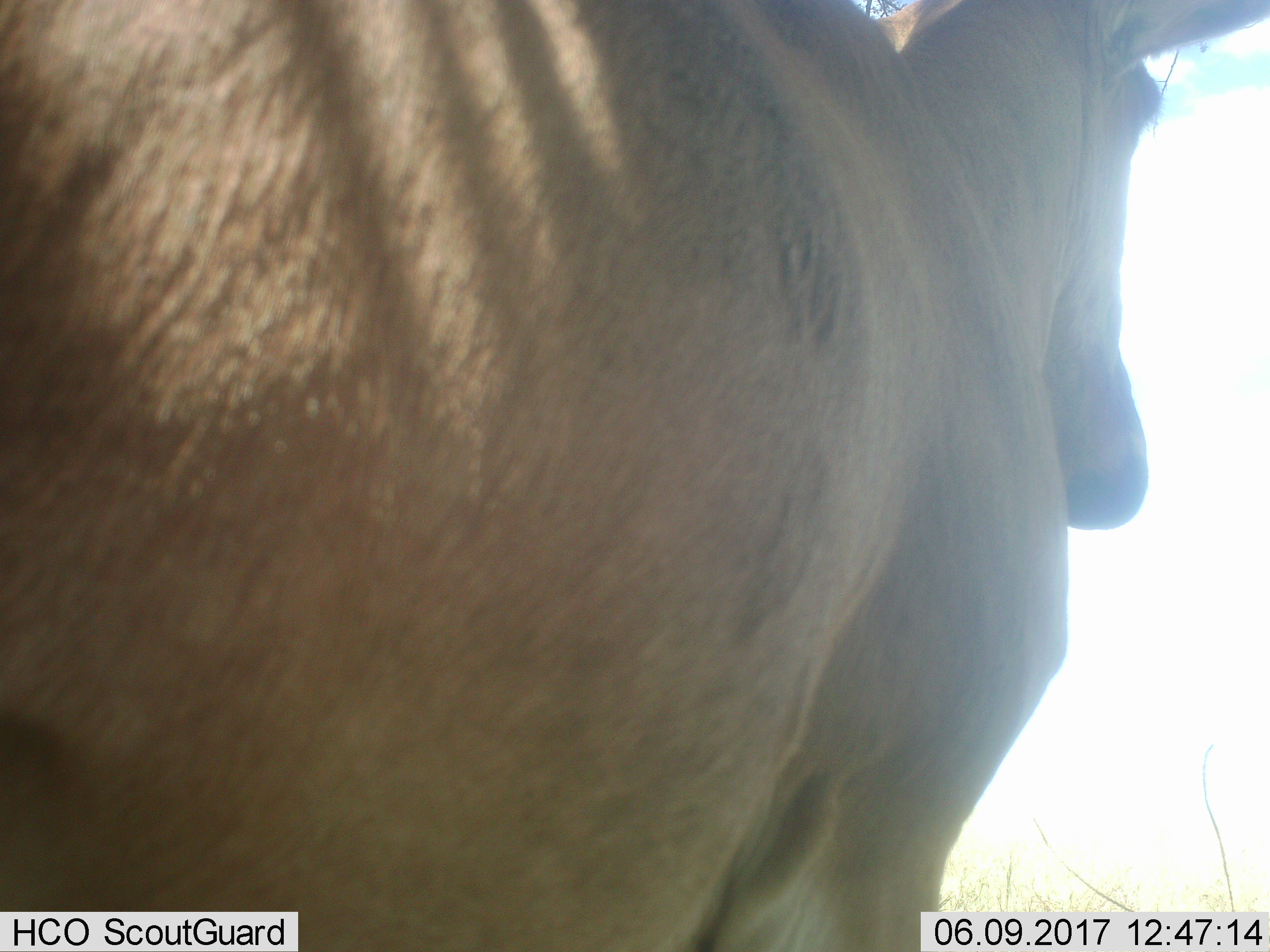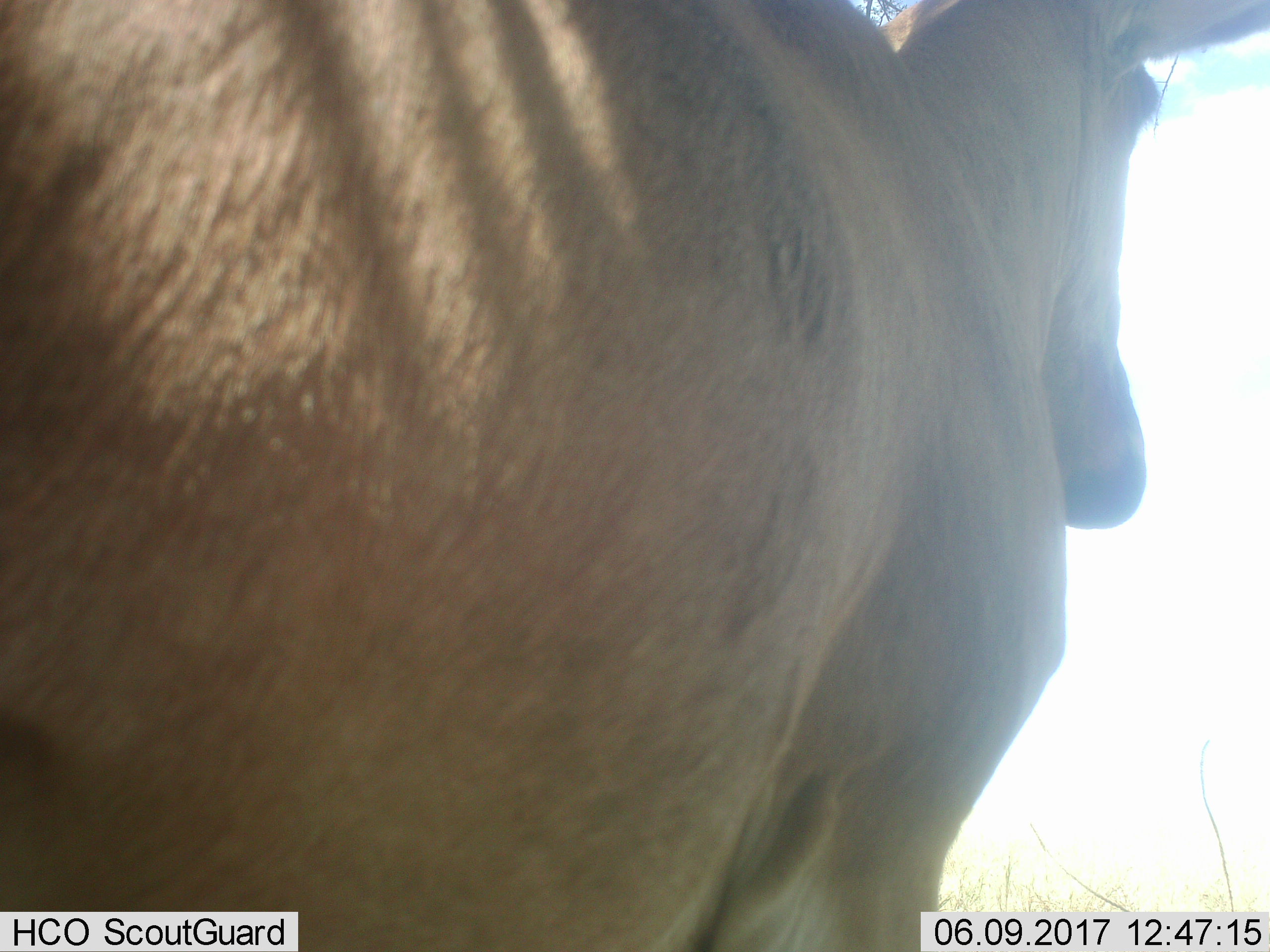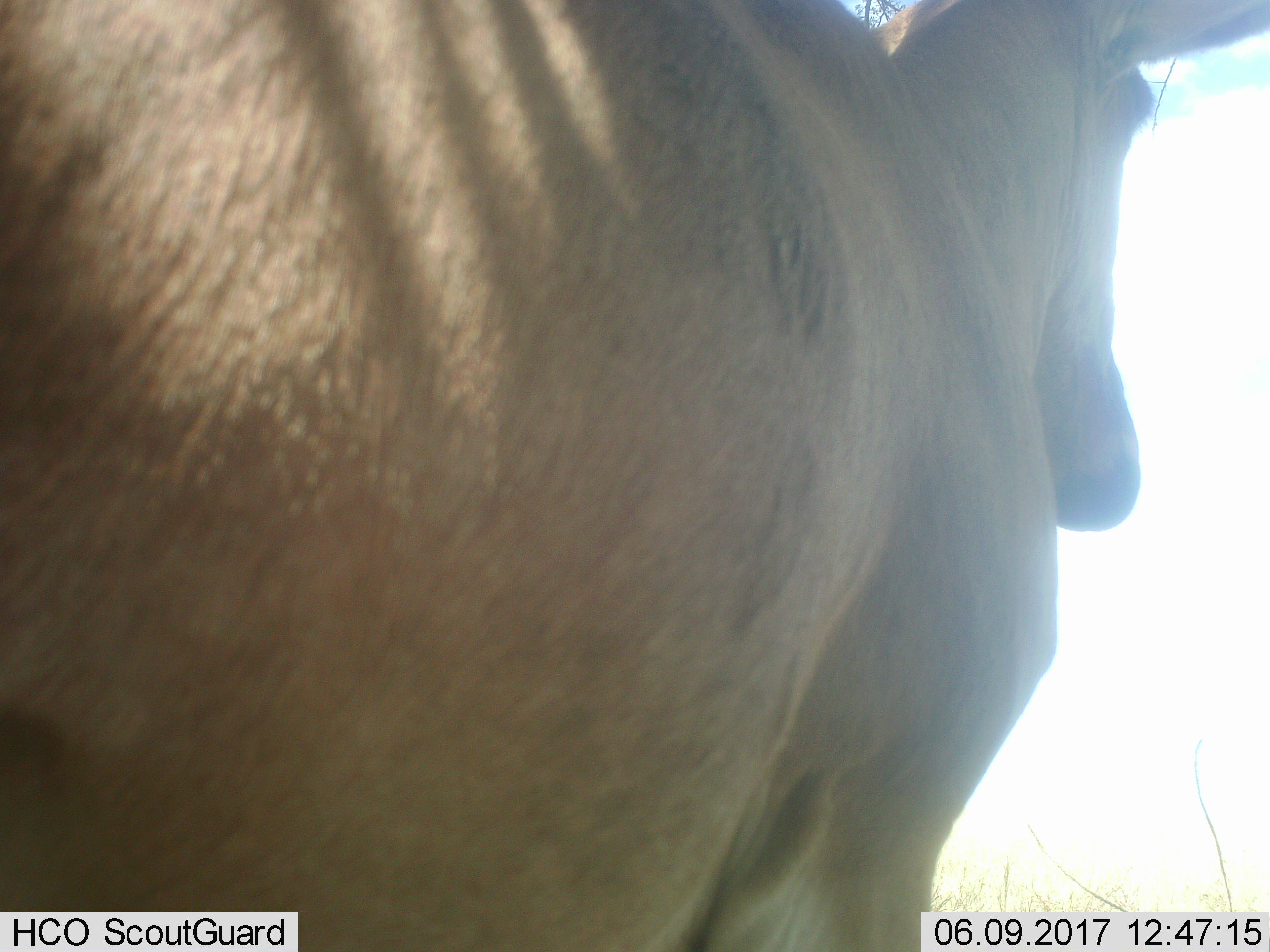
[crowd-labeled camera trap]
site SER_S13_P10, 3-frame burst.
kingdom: Animalia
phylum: Chordata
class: Mammalia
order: Artiodactyla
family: Bovidae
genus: Alcelaphus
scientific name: Alcelaphus buselaphus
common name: hartebeest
Hartebeest (Alcelaphus buselaphus), count 1. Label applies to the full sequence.